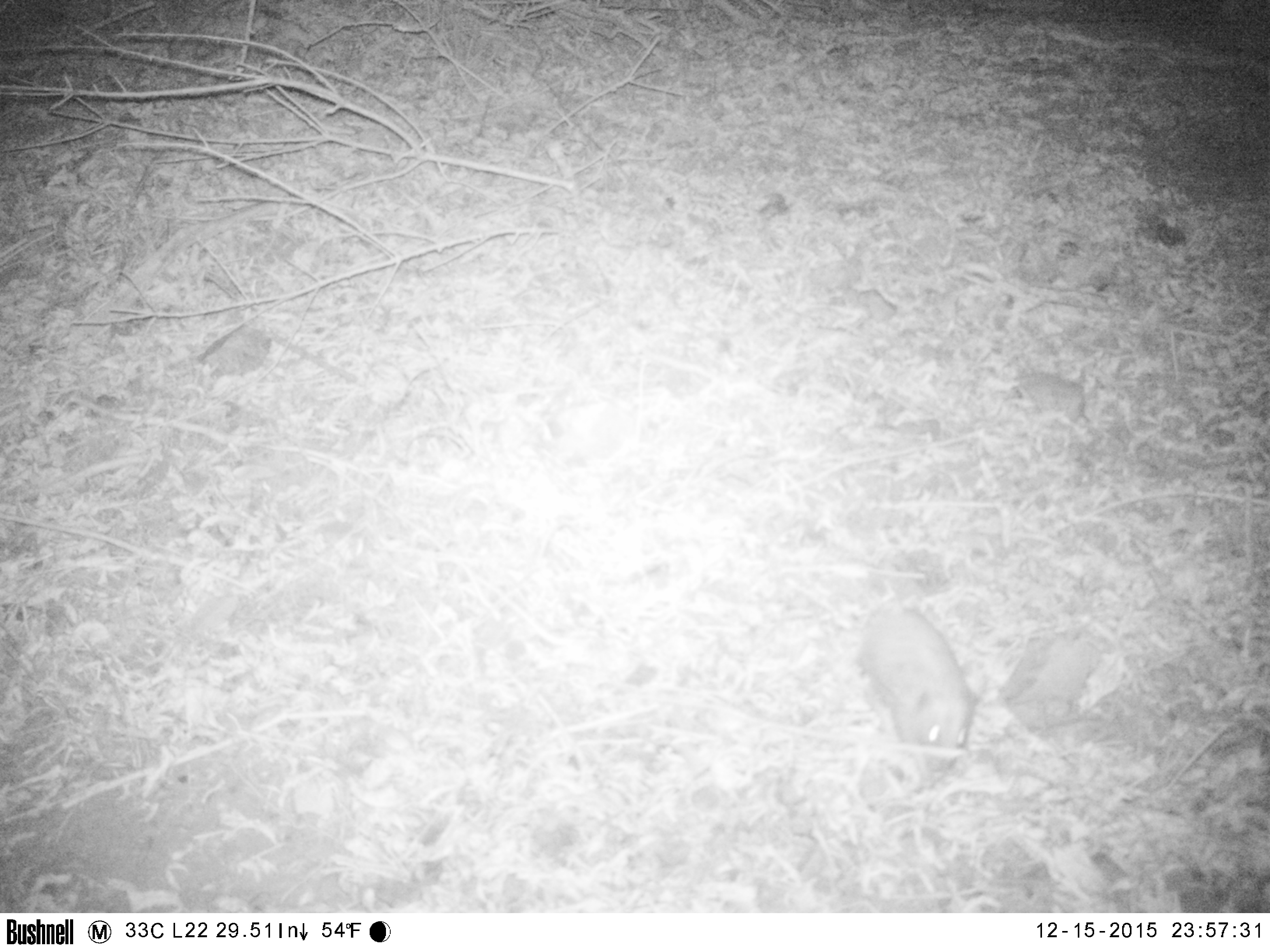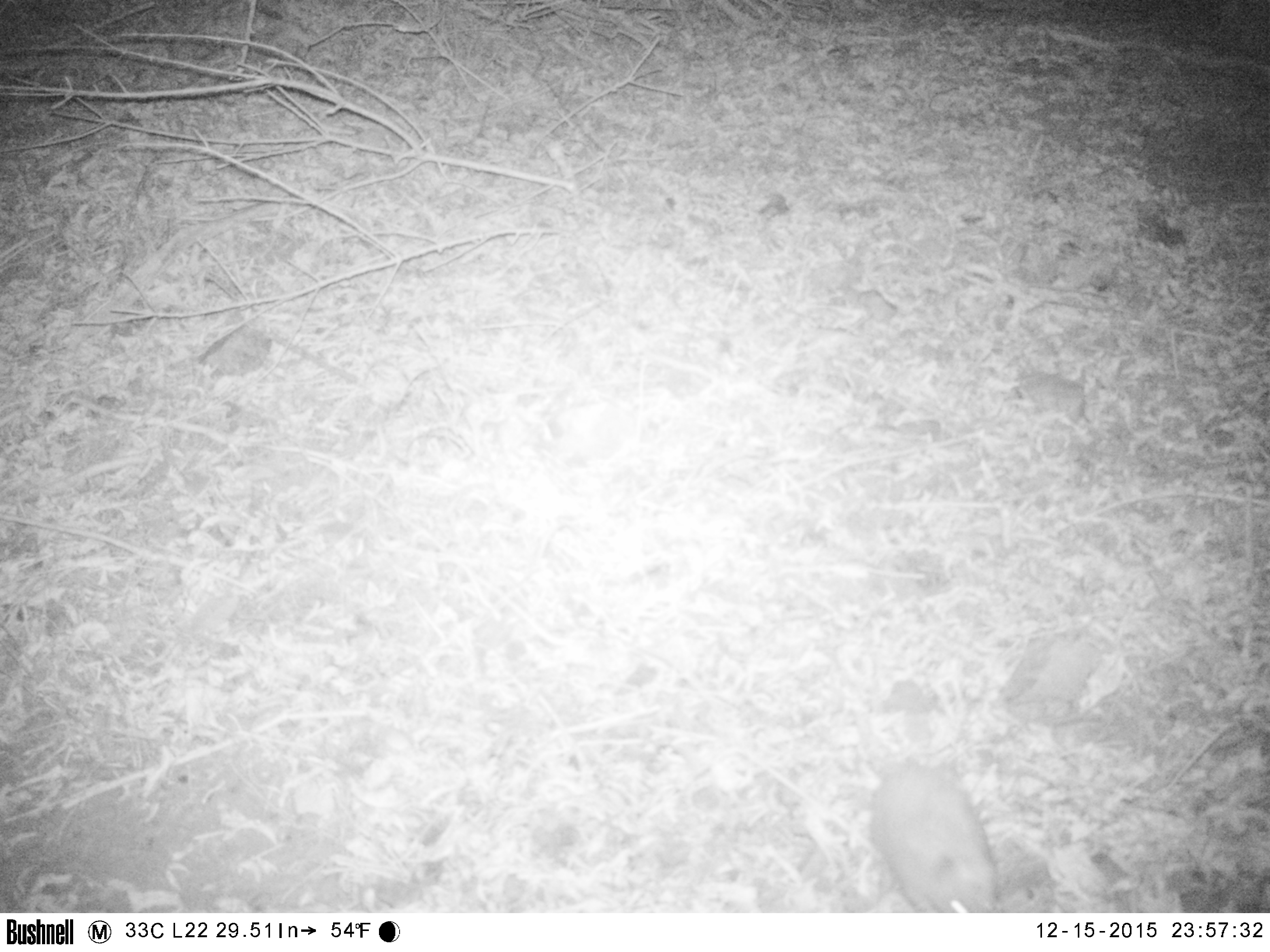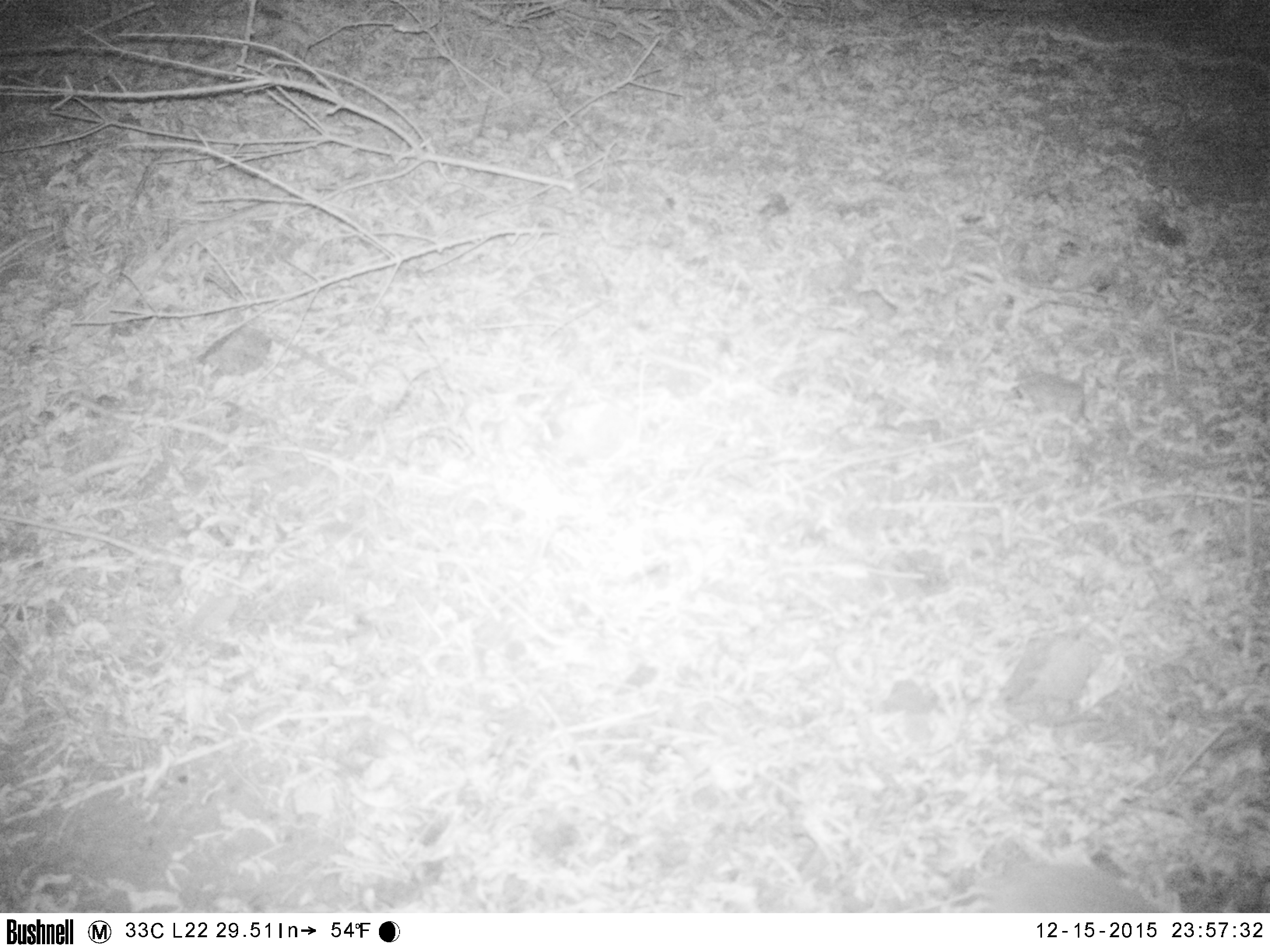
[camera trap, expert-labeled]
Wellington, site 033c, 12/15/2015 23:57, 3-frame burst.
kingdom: Animalia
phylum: Chordata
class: Mammalia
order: Eulipotyphla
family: Erinaceidae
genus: Erinaceus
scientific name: Erinaceus europaeus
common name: hedgehog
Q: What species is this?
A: Hedgehog (Erinaceus europaeus).